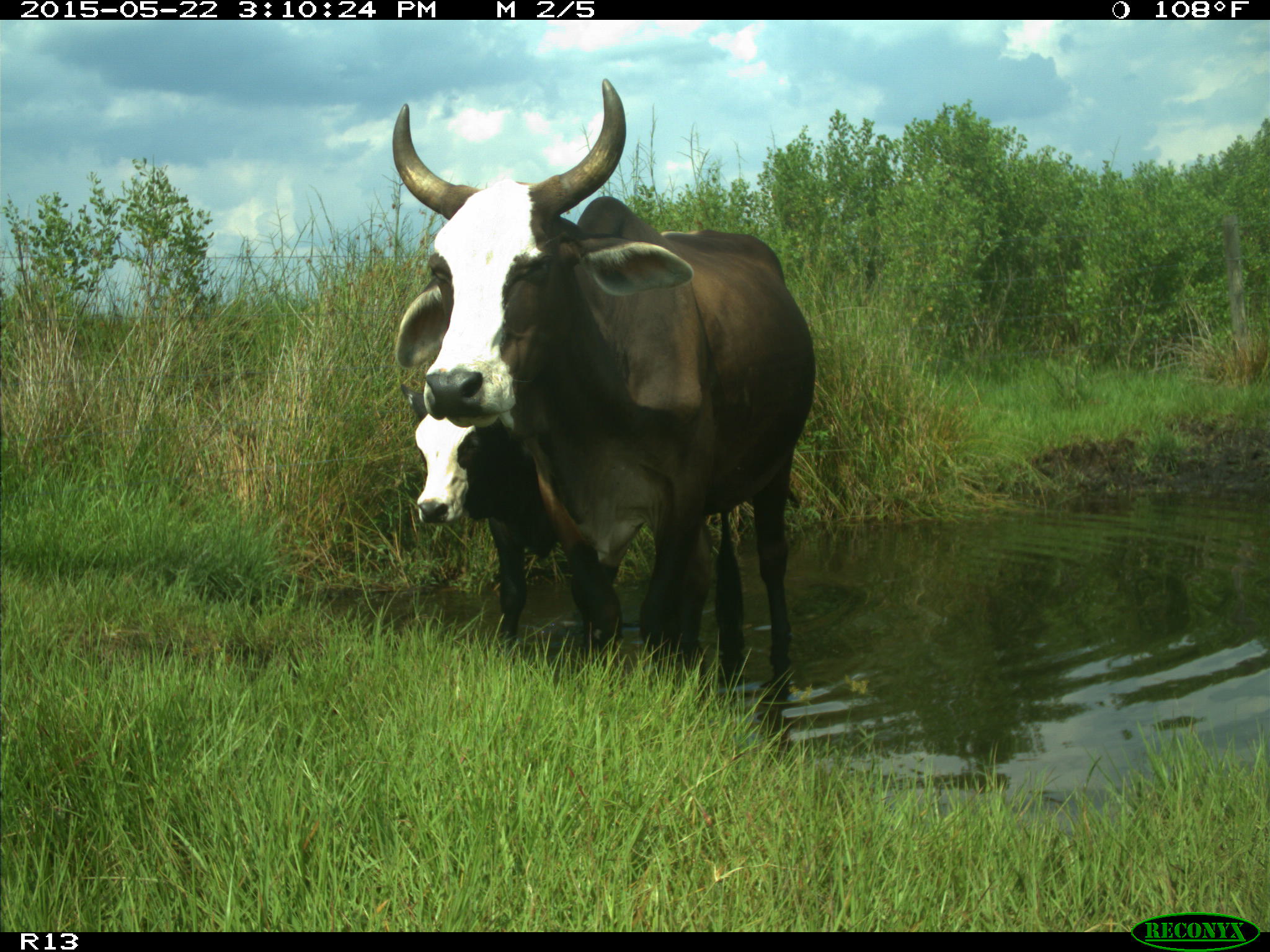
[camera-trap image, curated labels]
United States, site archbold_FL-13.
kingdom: Animalia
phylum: Chordata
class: Mammalia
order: Artiodactyla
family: Bovidae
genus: Bos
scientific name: Bos taurus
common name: domestic cow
Bos taurus (domestic cow).